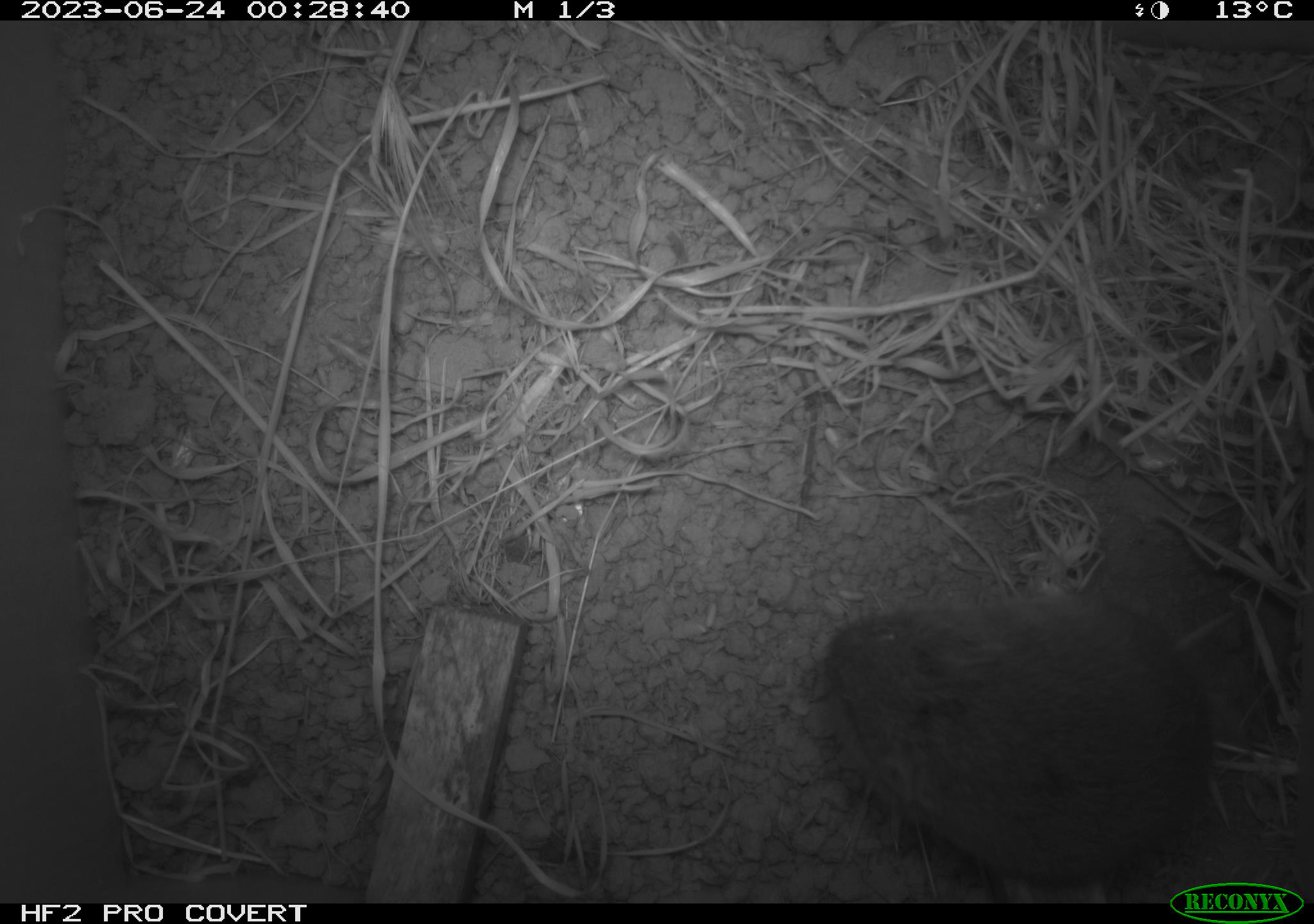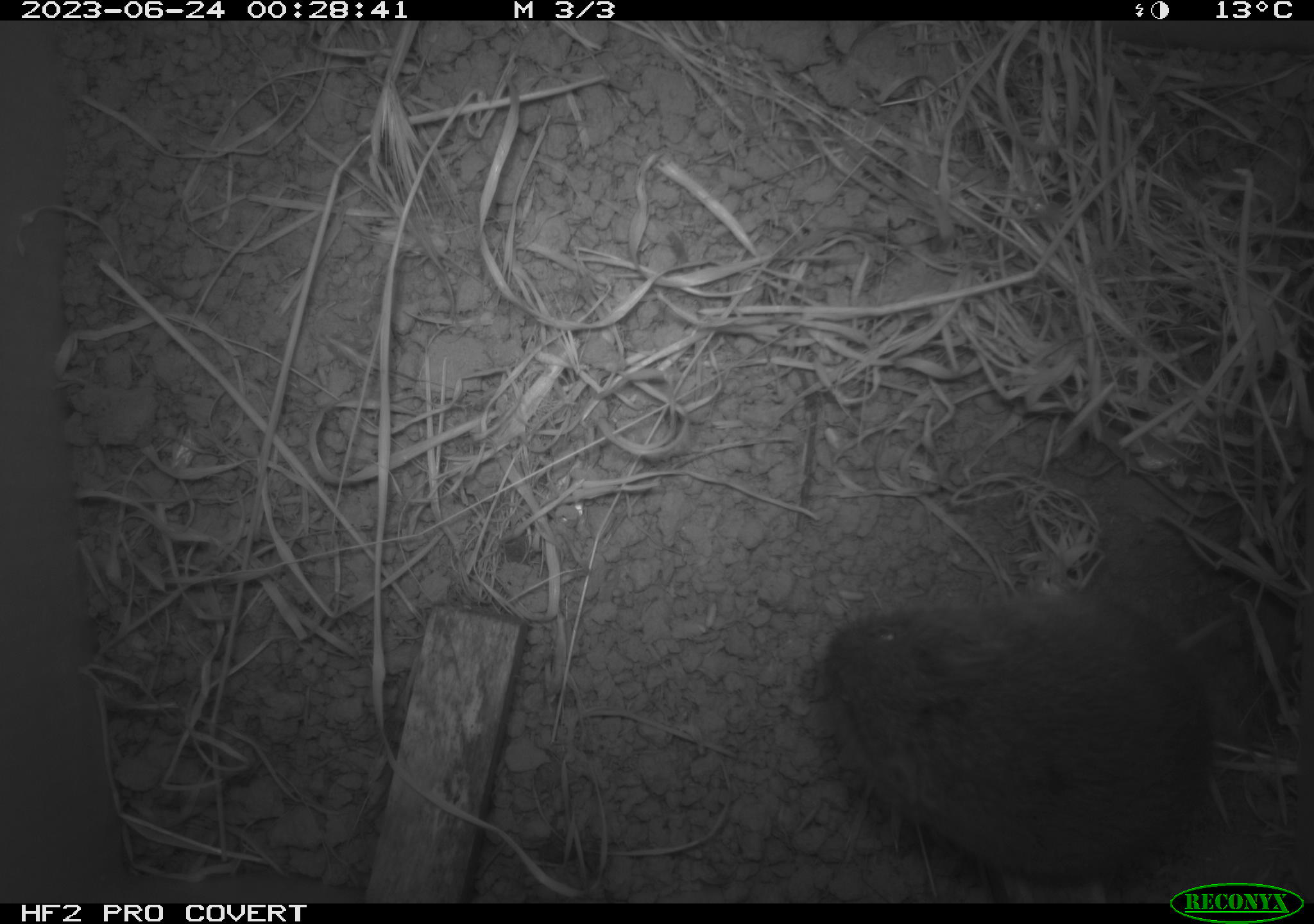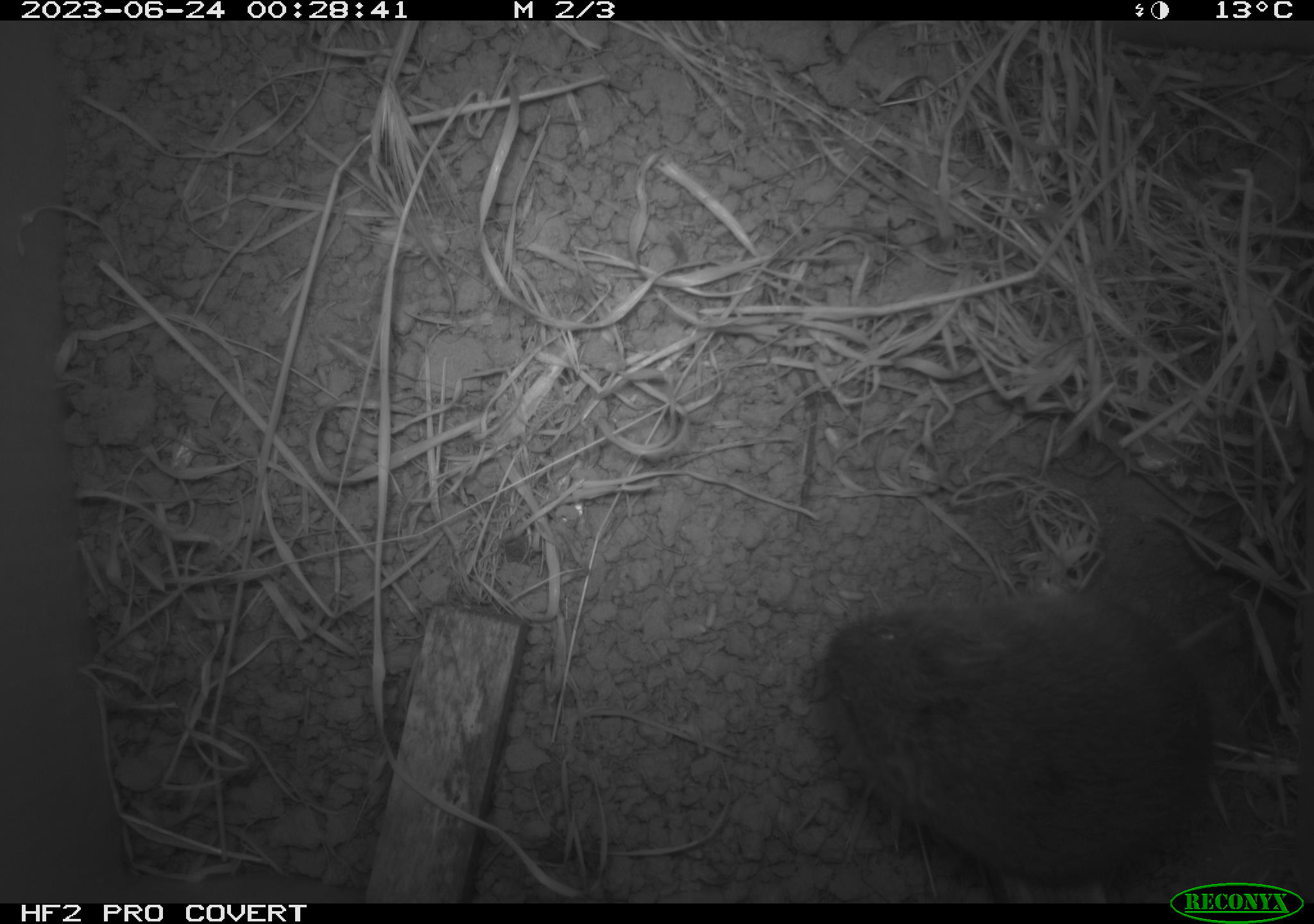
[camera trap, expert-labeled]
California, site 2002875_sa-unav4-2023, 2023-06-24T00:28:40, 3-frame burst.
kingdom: Animalia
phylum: Chordata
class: Mammalia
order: Rodentia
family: Cricetidae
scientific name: Arvicolinae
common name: voles, lemmings, and muskrats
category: arvicolinae subfamily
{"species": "arvicolinae subfamily (voles, lemmings, and muskrats) (Arvicolinae)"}